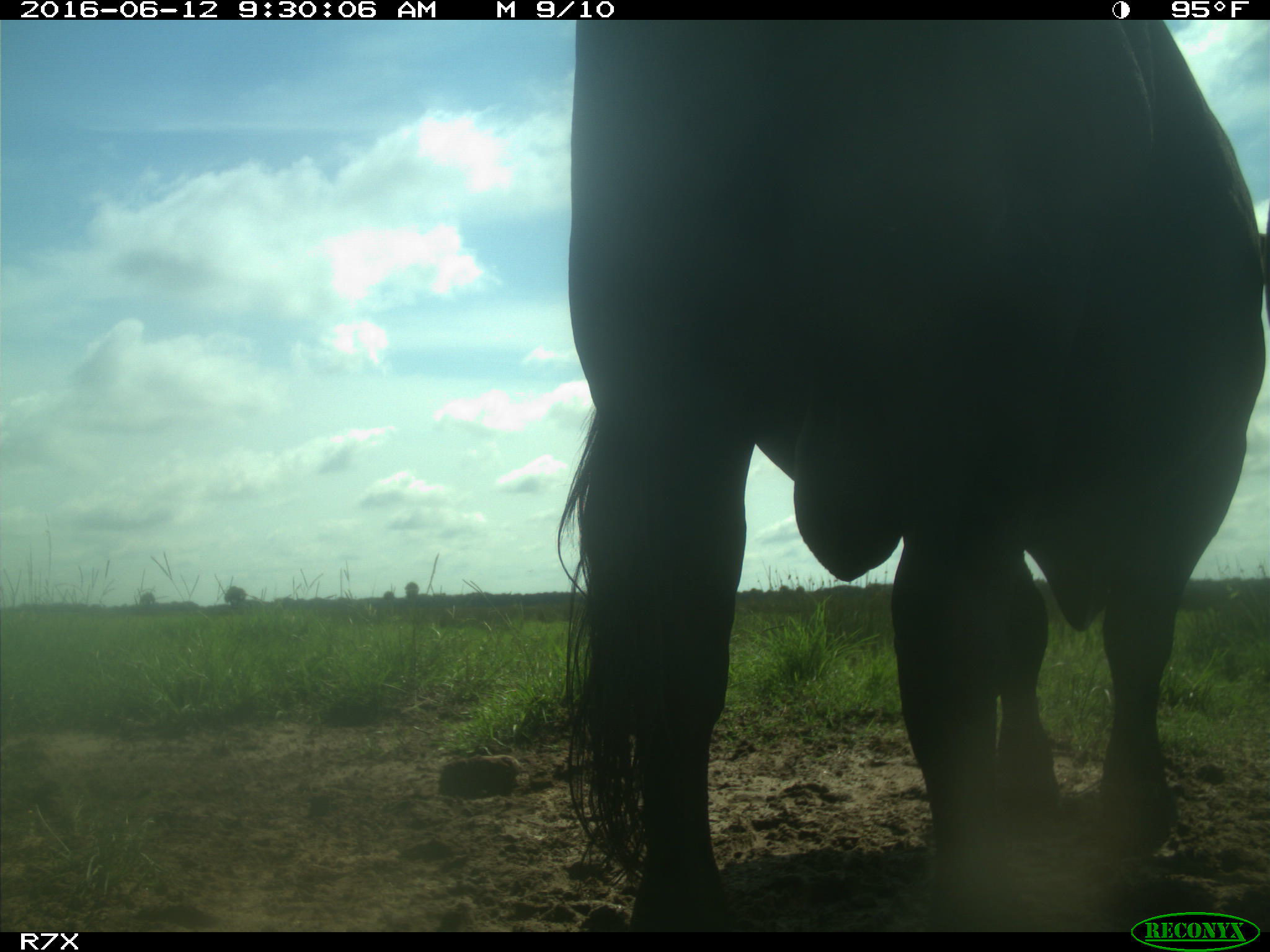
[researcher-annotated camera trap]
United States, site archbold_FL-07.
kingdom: Animalia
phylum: Chordata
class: Mammalia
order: Artiodactyla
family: Bovidae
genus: Bos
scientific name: Bos taurus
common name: domestic cow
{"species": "Bos taurus (domestic cow)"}